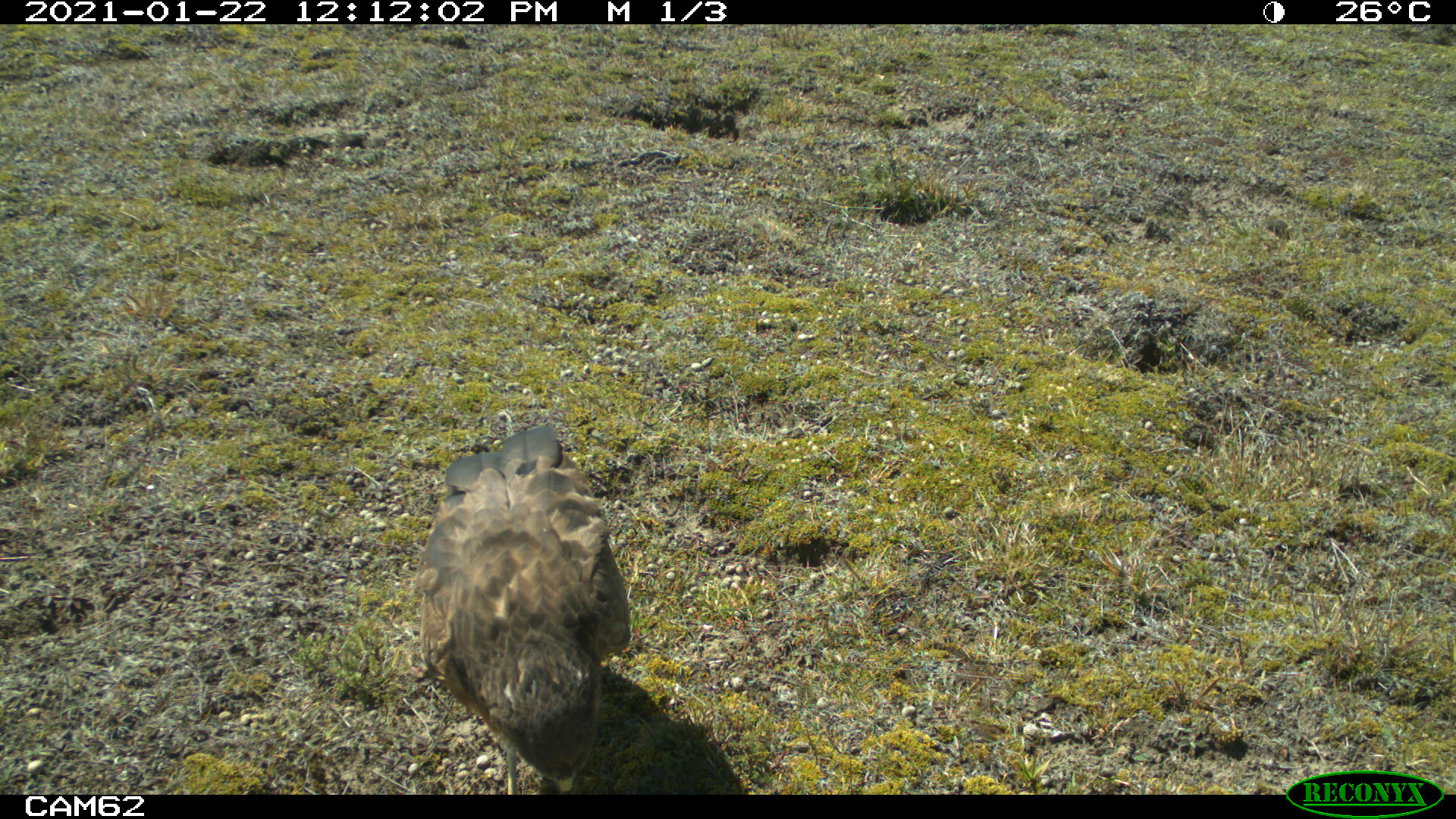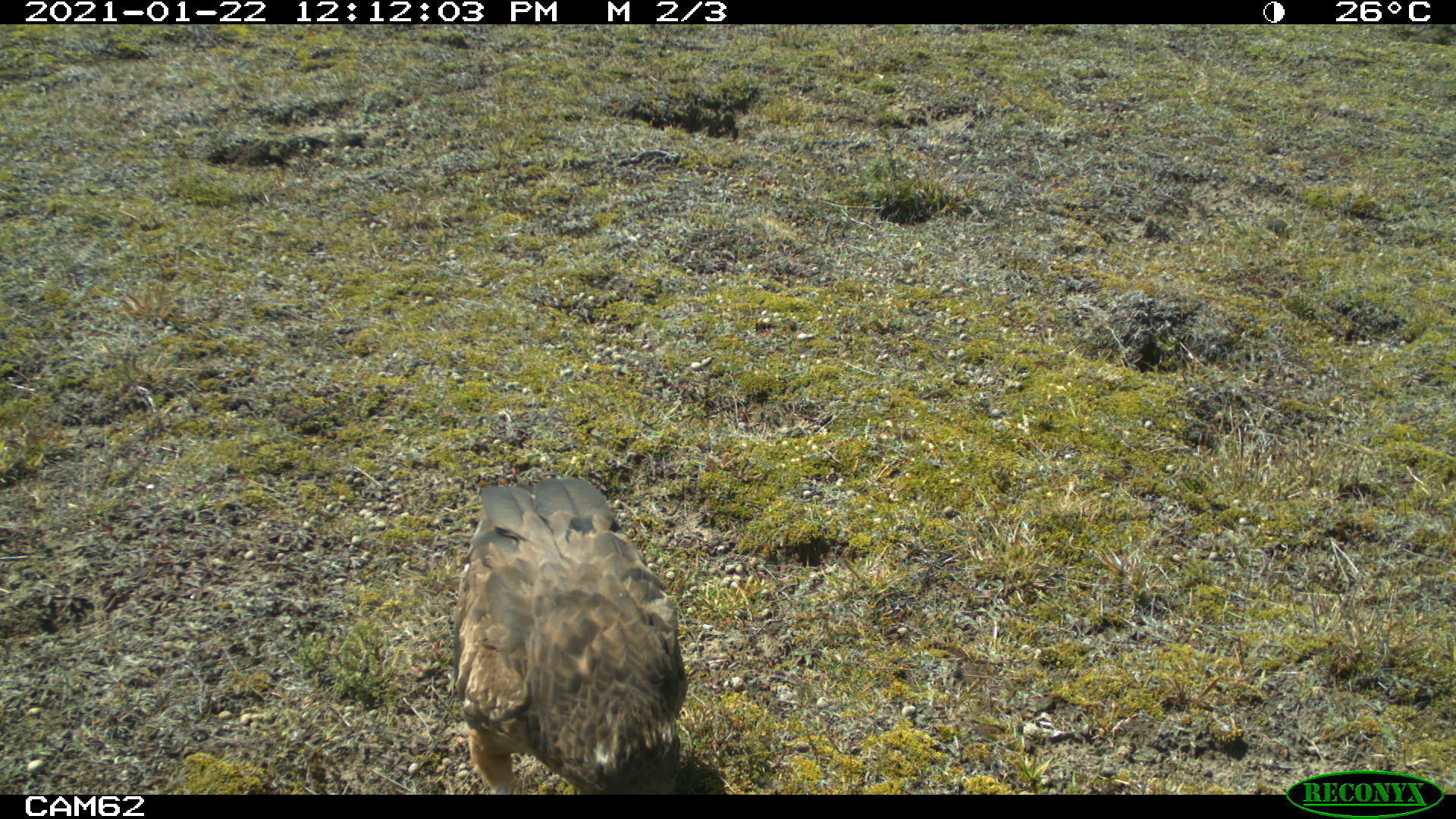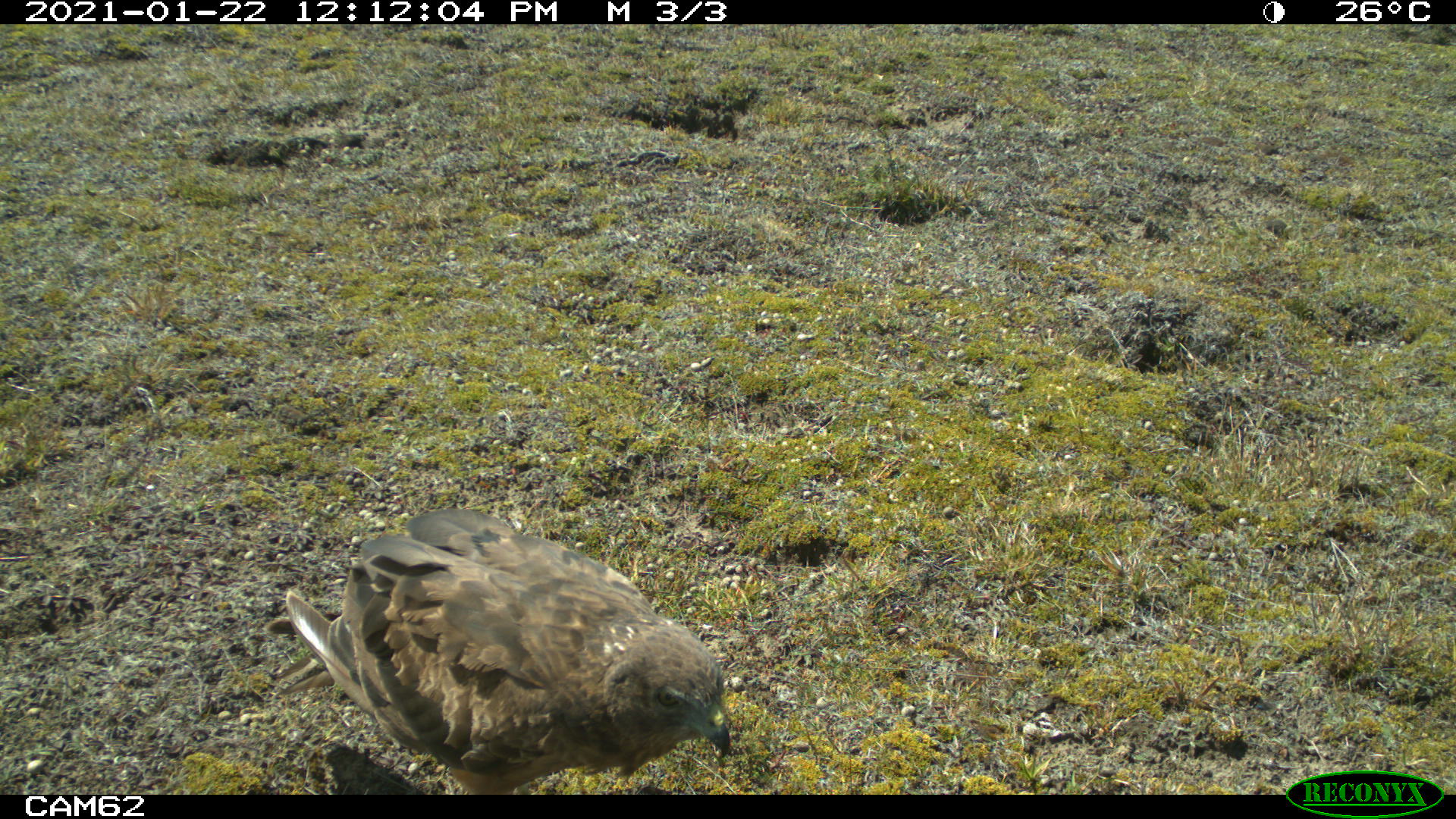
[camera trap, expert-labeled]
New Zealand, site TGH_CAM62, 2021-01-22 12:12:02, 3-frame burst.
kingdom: Animalia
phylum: Chordata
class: Aves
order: Accipitriformes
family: Accipitridae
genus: Circus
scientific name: Circus approximans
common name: swamp harrier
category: harrier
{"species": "harrier (swamp harrier) (Circus approximans)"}